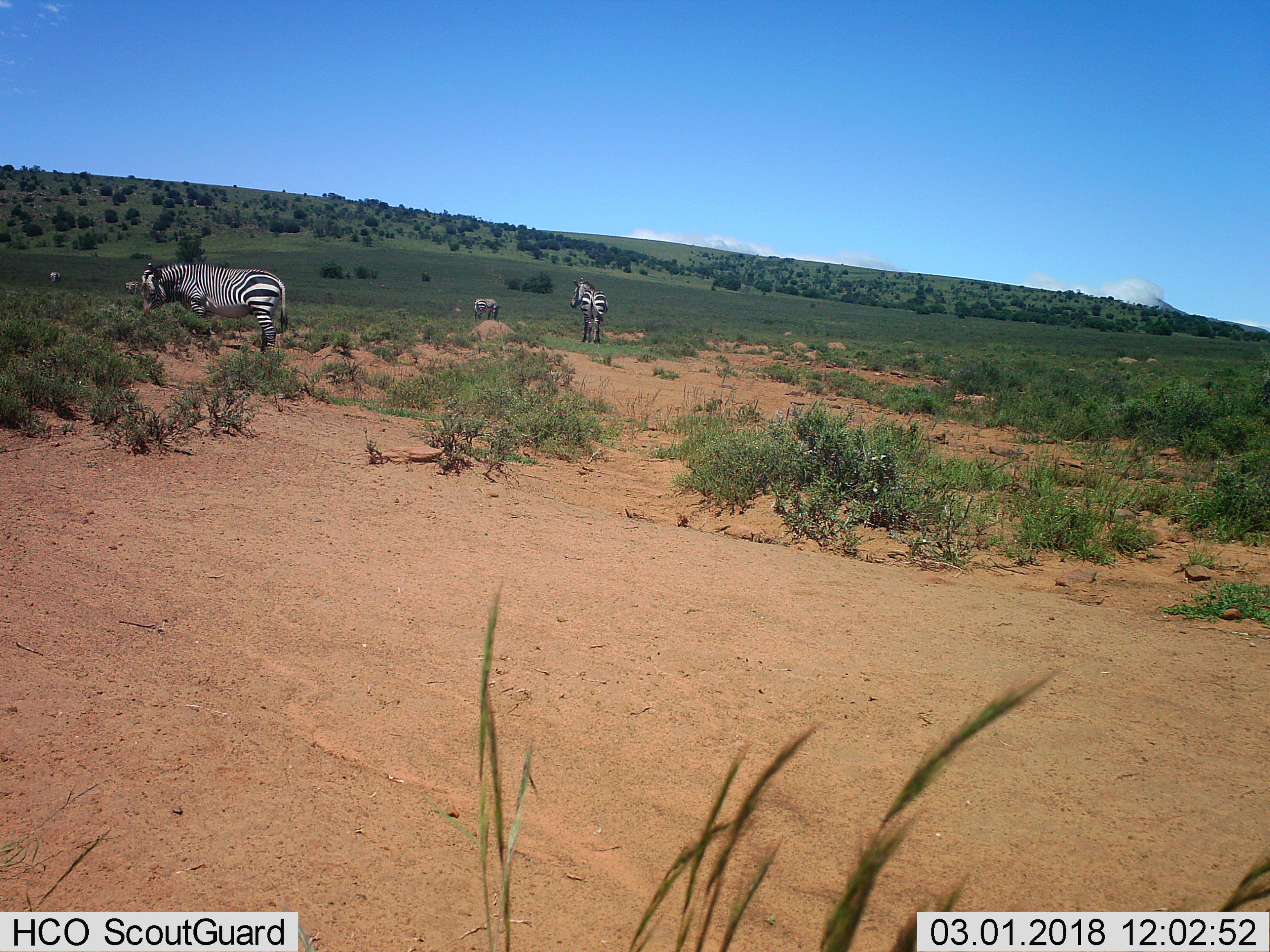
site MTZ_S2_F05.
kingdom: Animalia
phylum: Chordata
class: Mammalia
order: Perissodactyla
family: Equidae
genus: Equus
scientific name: Equus zebra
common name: mountain zebra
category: zebramountain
Zebramountain (mountain zebra) (Equus zebra), count 5. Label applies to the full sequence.